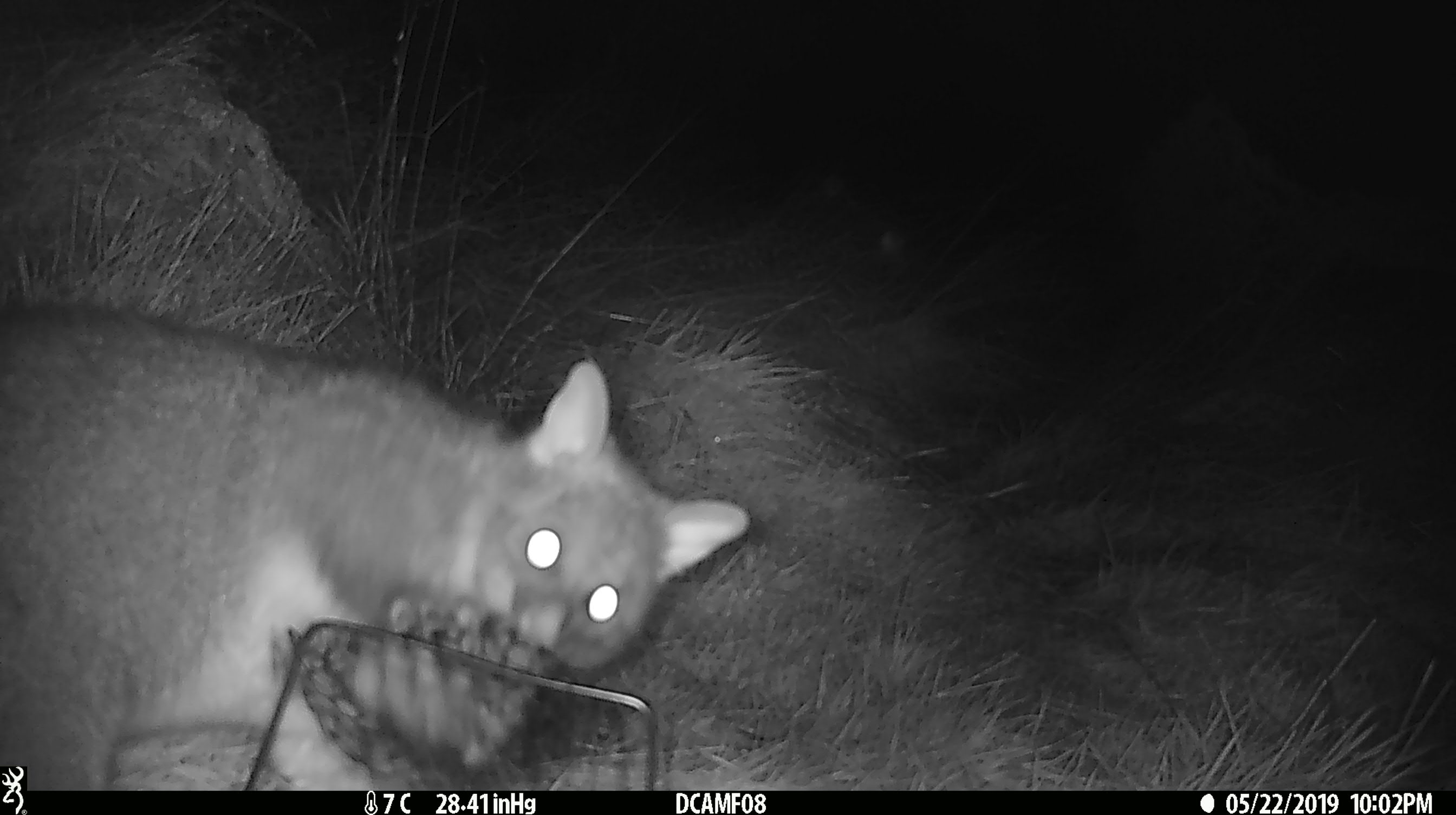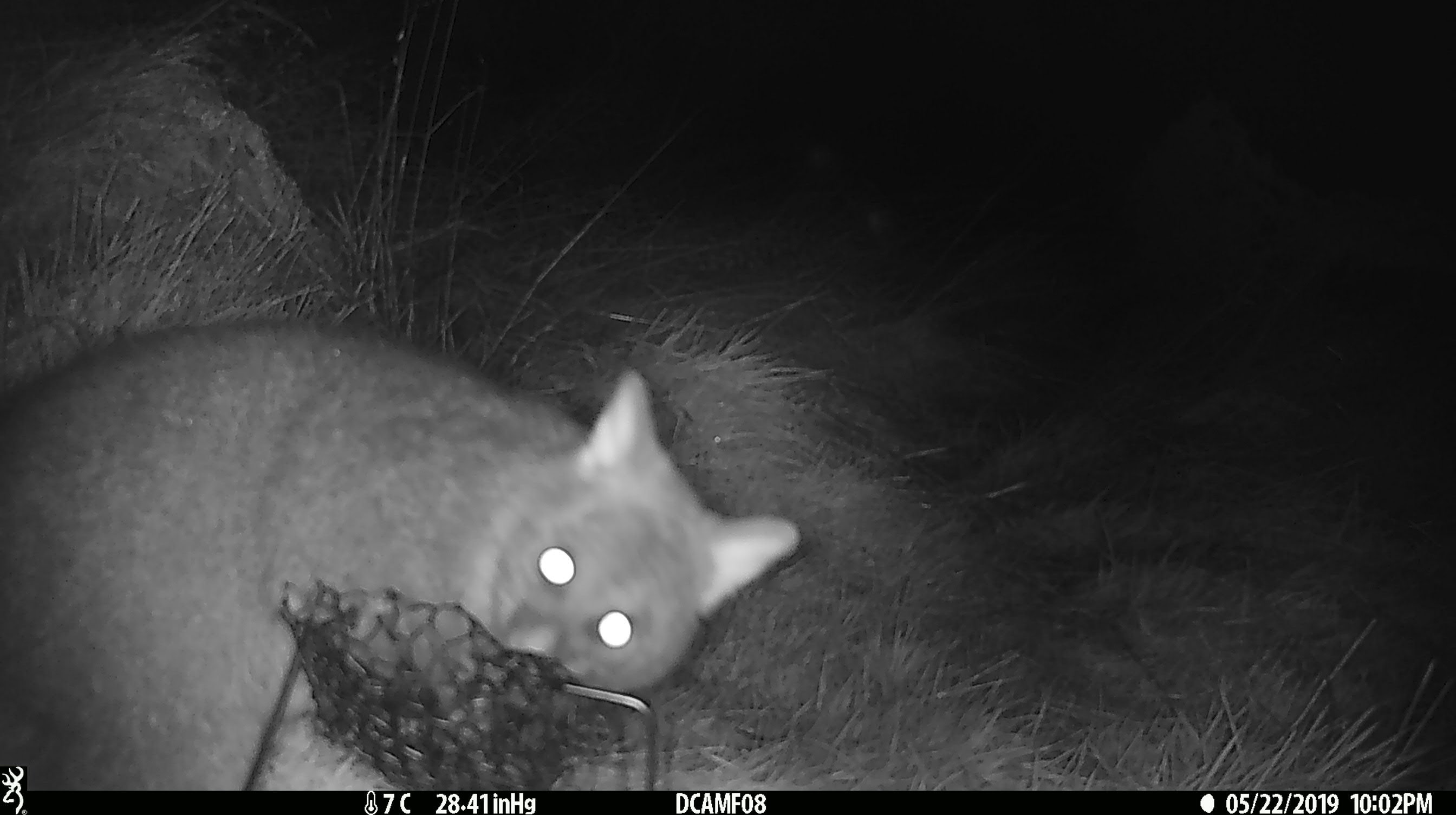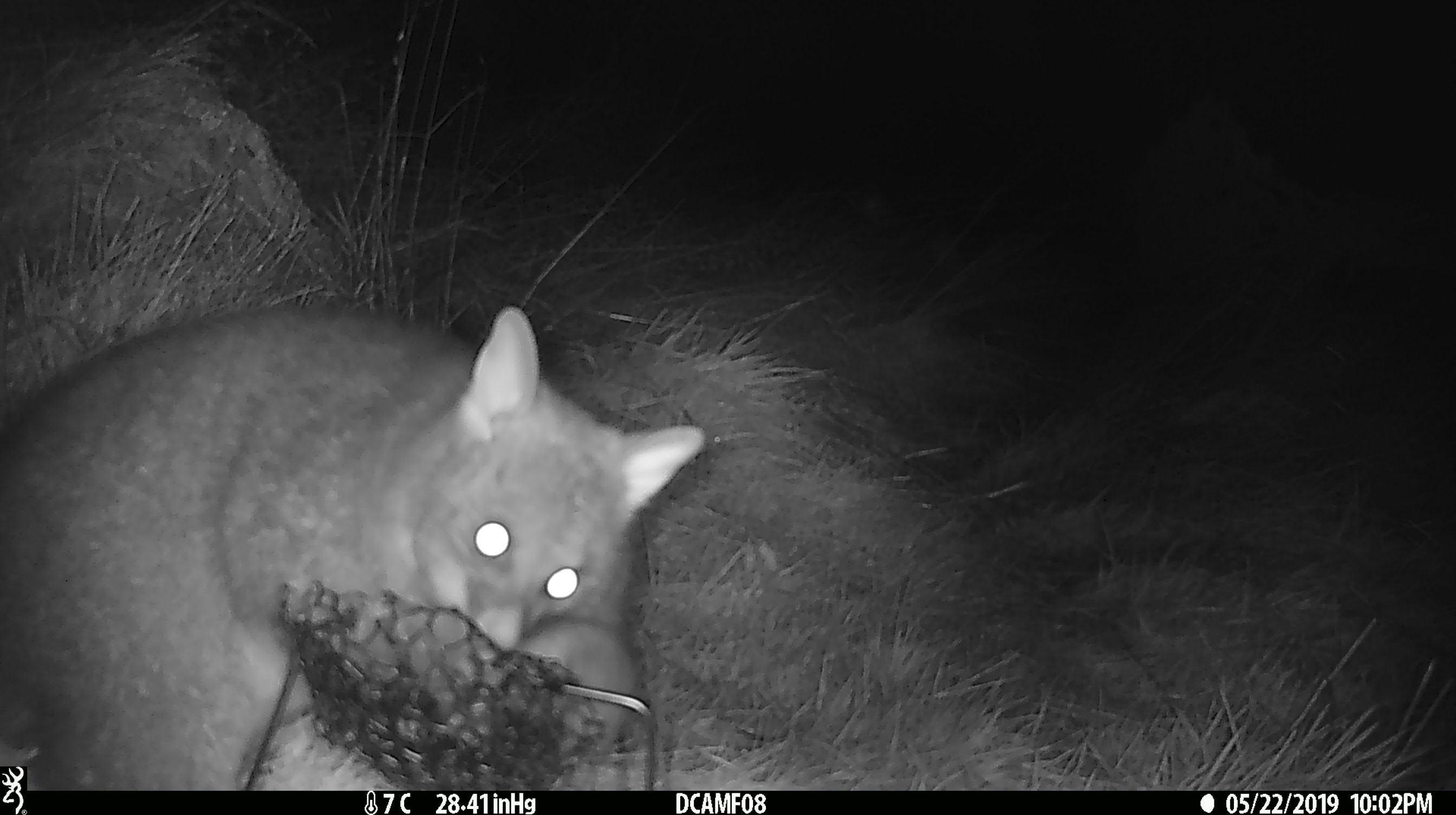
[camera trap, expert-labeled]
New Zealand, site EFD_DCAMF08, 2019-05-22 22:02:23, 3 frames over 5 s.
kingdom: Animalia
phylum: Chordata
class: Mammalia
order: Diprotodontia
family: Phalangeridae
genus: Trichosurus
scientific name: Trichosurus vulpecula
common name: common brushtail possum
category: possum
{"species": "possum (common brushtail possum) (Trichosurus vulpecula)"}